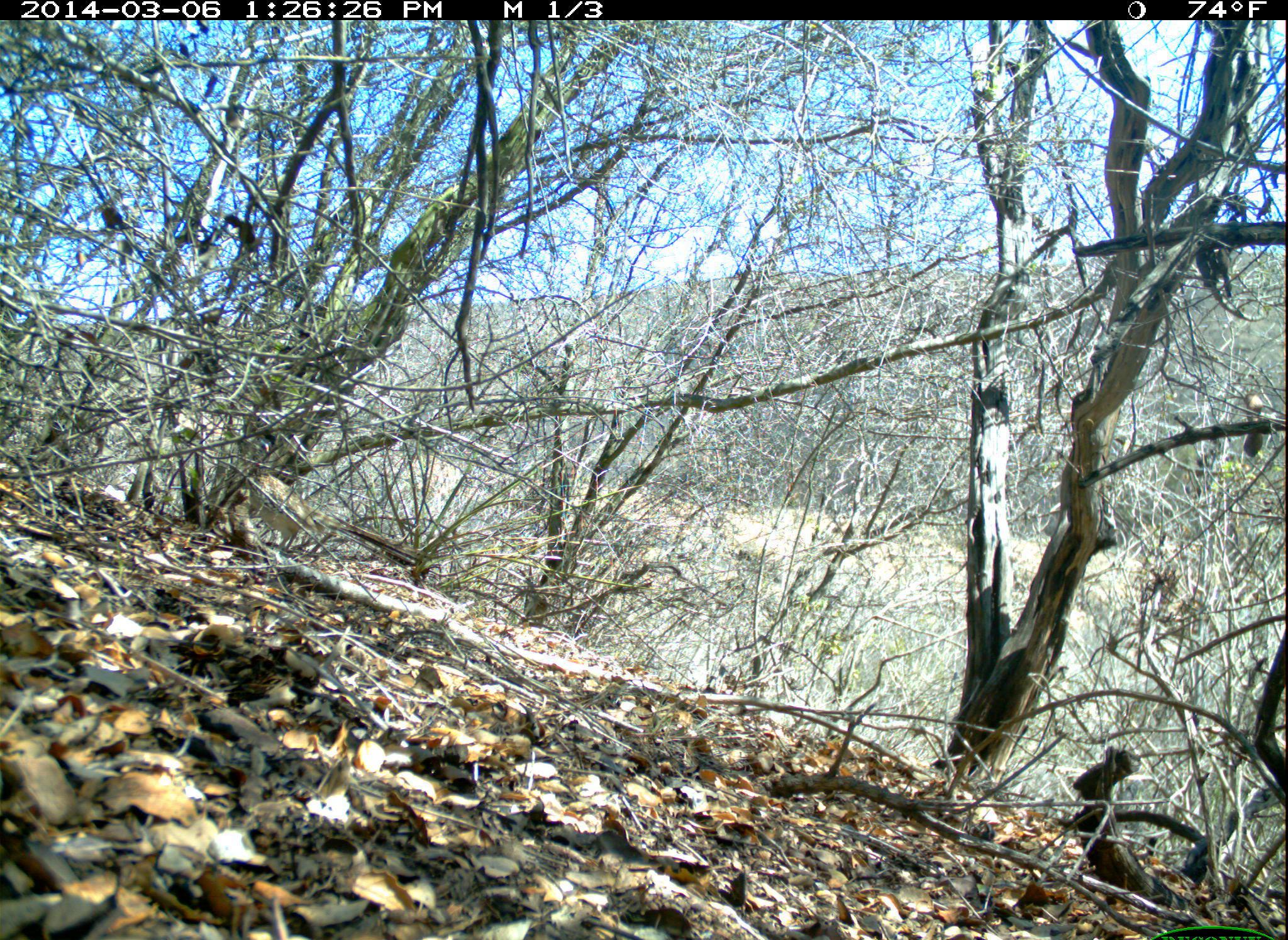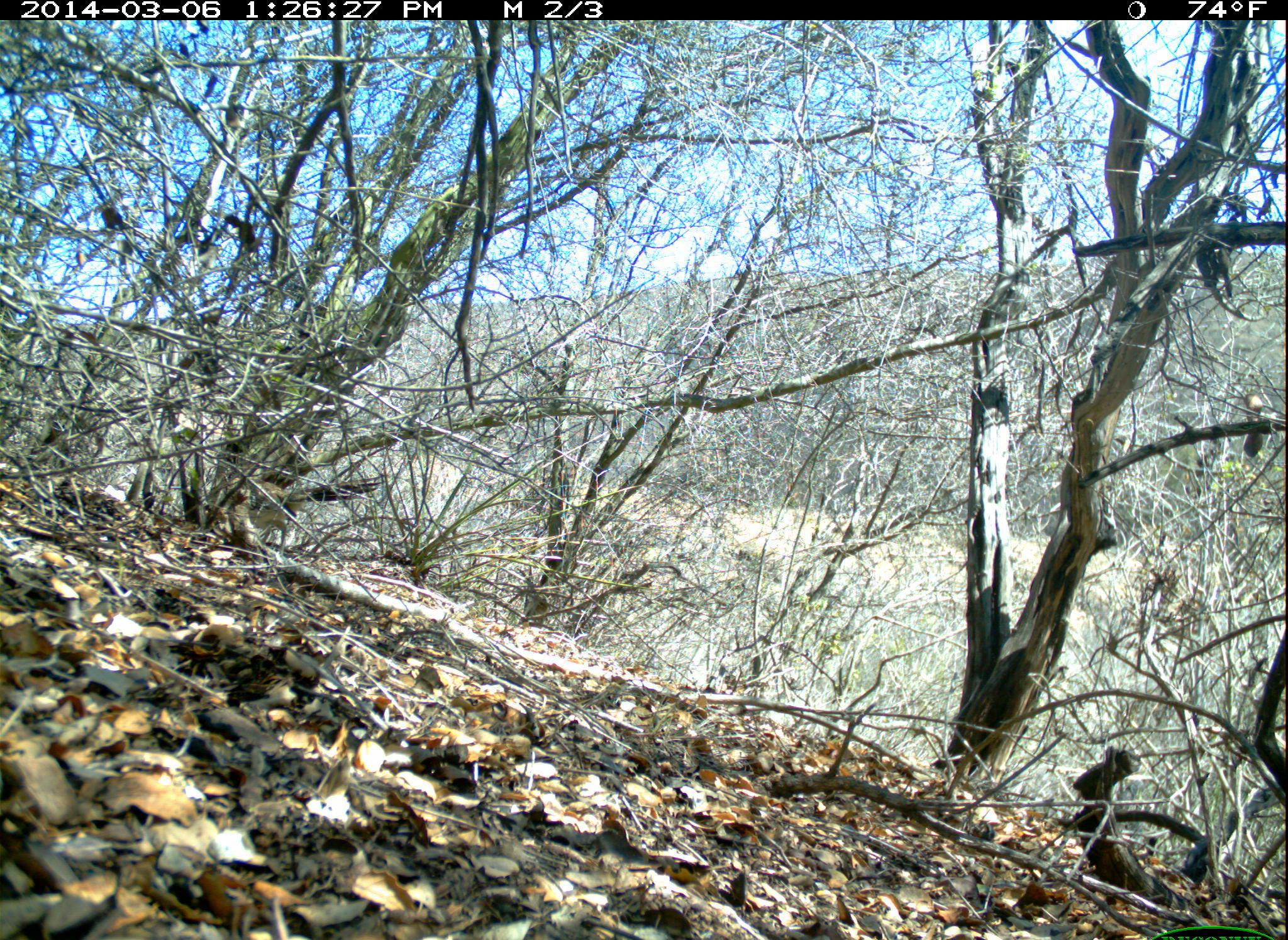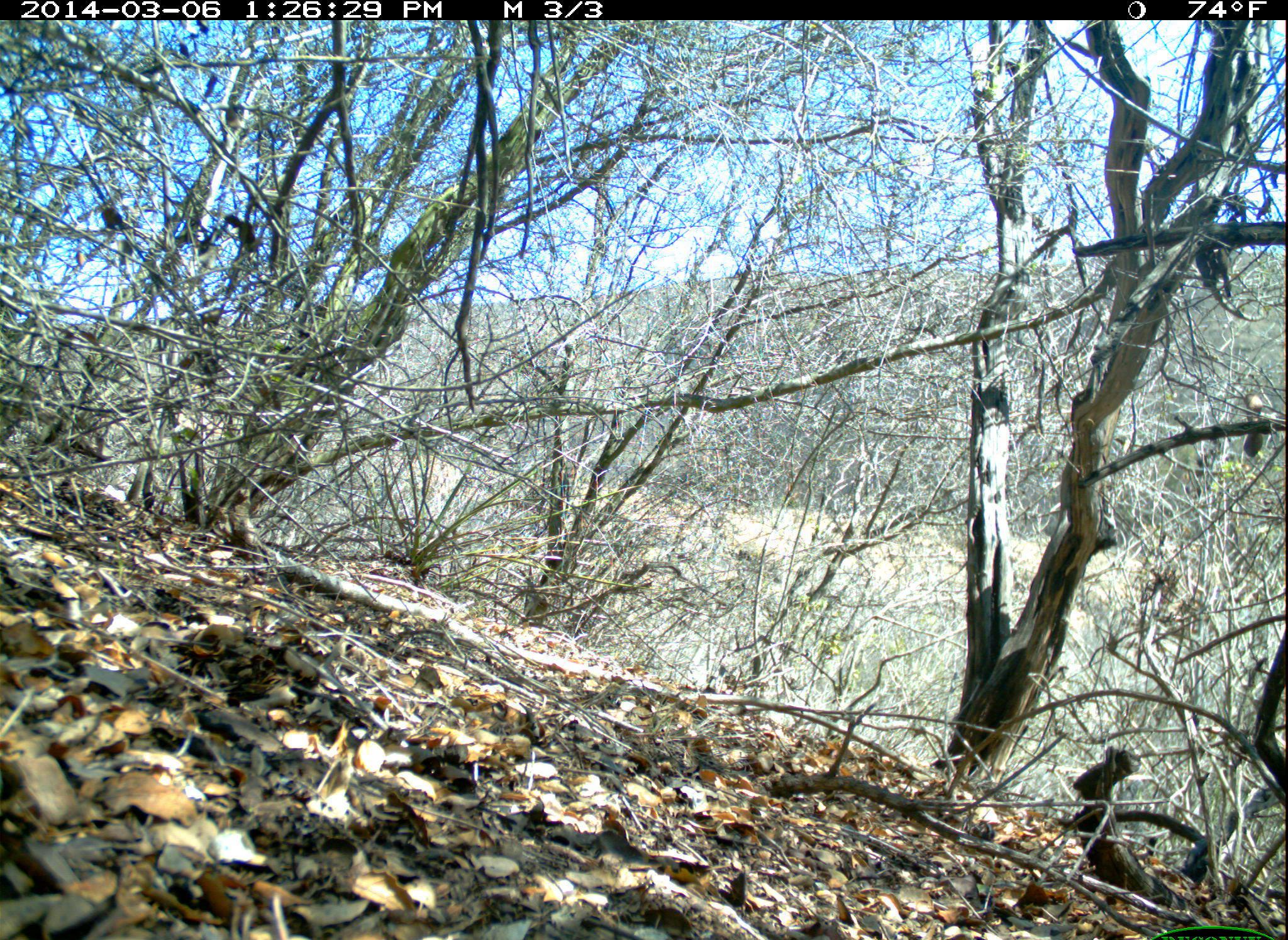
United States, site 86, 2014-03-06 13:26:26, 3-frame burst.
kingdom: Animalia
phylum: Chordata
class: Aves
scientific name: Aves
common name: bird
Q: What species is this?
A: Bird (Aves).